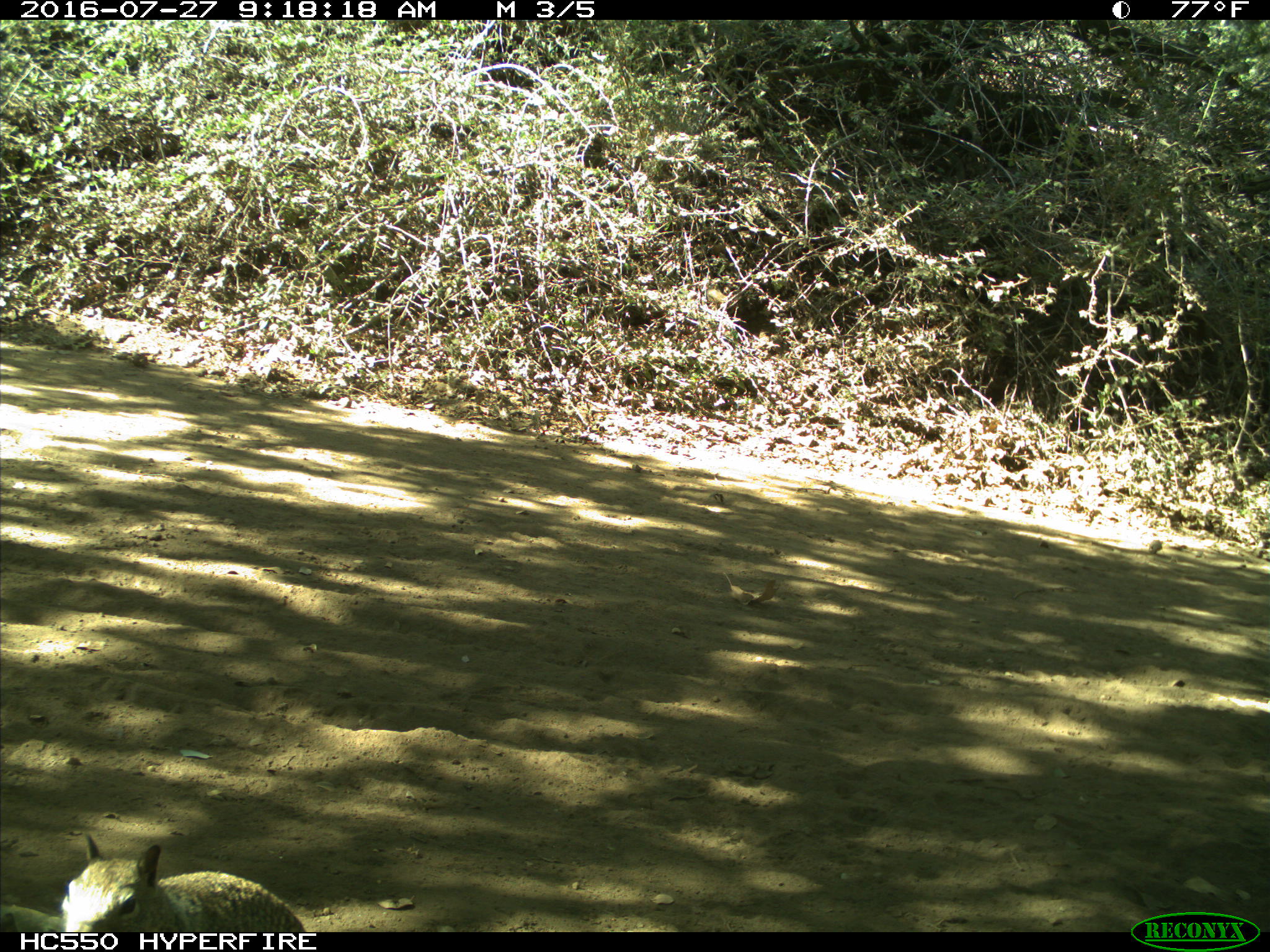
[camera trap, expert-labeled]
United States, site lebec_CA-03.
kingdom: Animalia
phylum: Chordata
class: Mammalia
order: Rodentia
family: Sciuridae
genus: Otospermophilus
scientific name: Otospermophilus beecheyi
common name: california ground squirrel